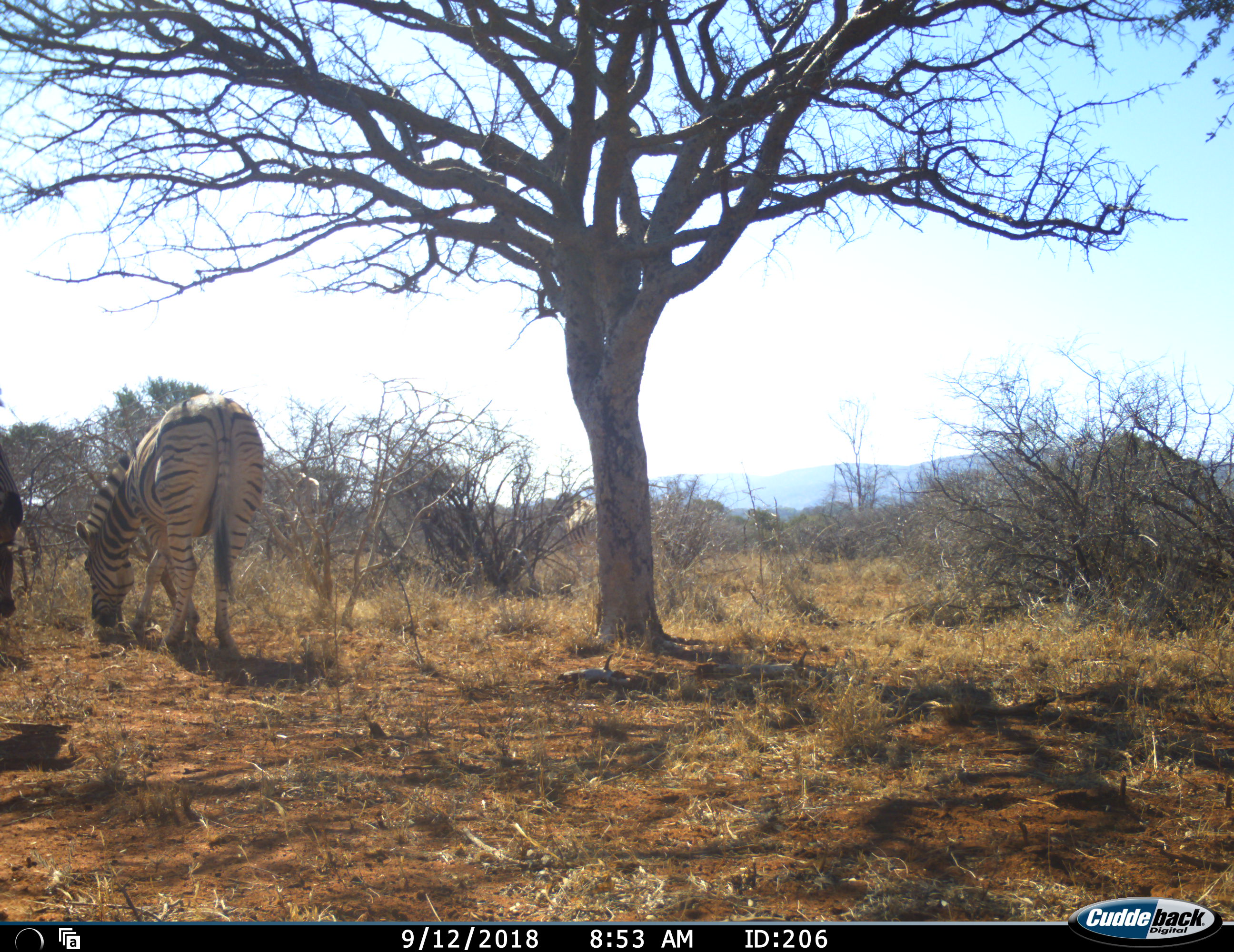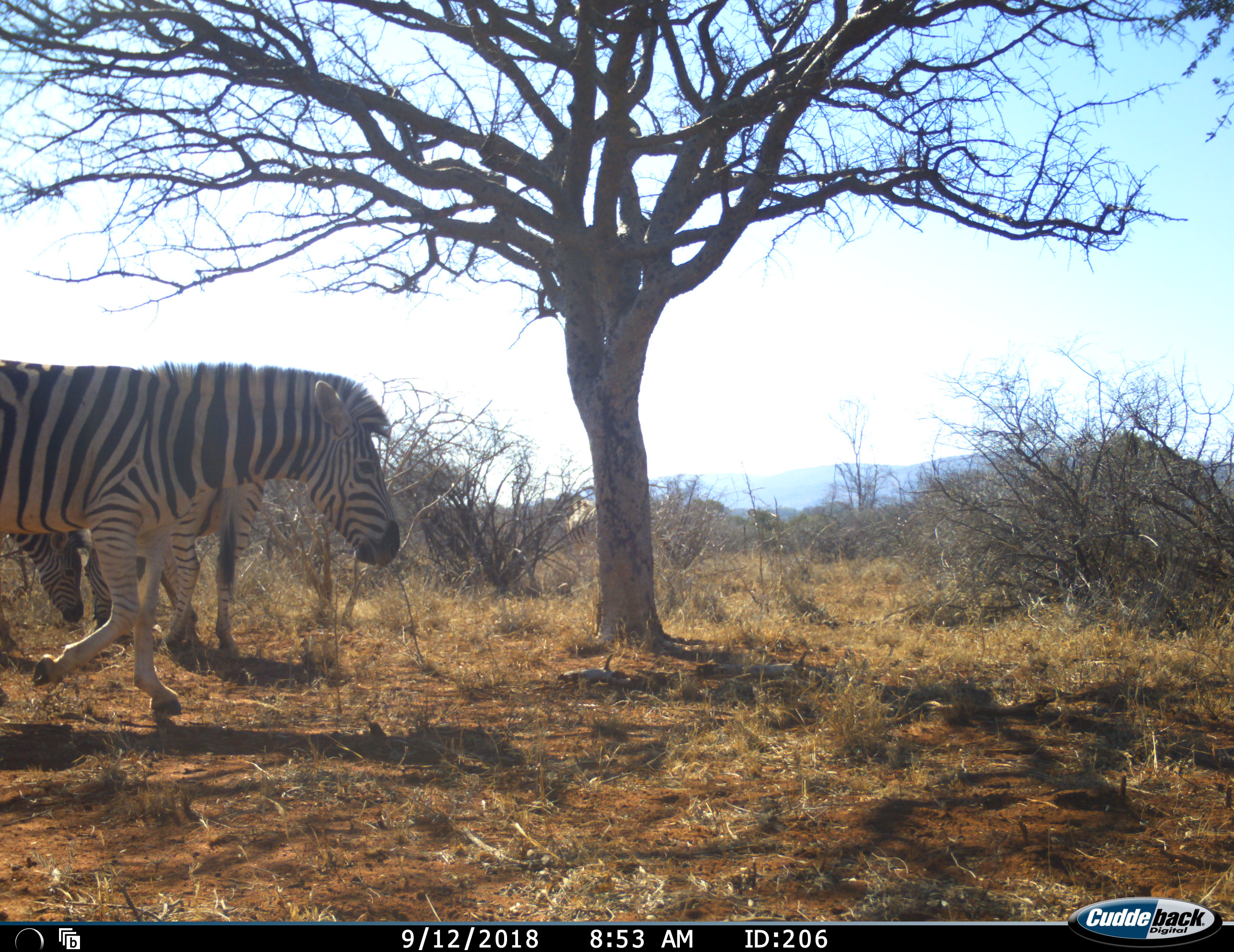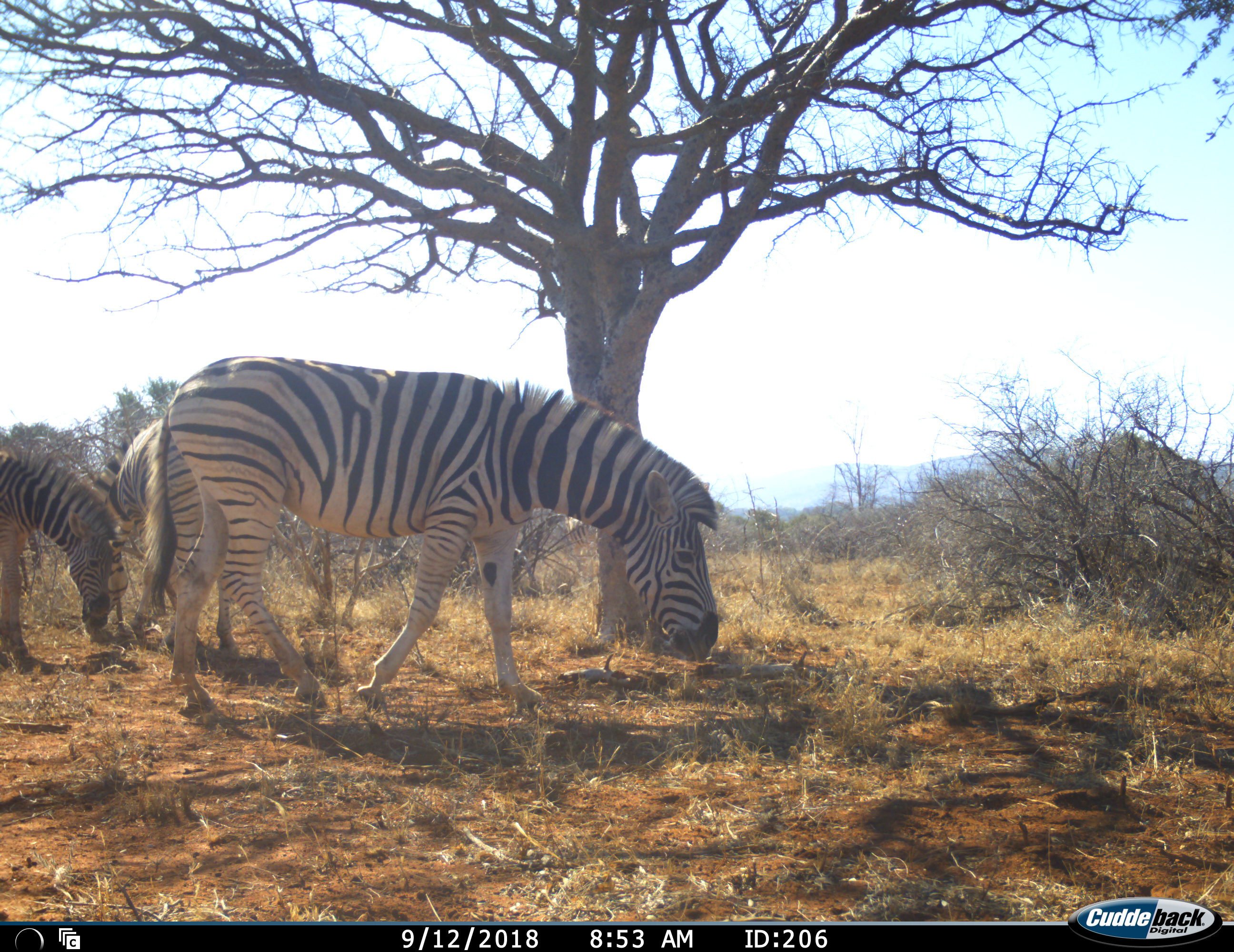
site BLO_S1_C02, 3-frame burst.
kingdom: Animalia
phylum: Chordata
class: Mammalia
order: Perissodactyla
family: Equidae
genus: Equus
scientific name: Equus quagga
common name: plains zebra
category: zebraplains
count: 3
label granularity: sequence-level